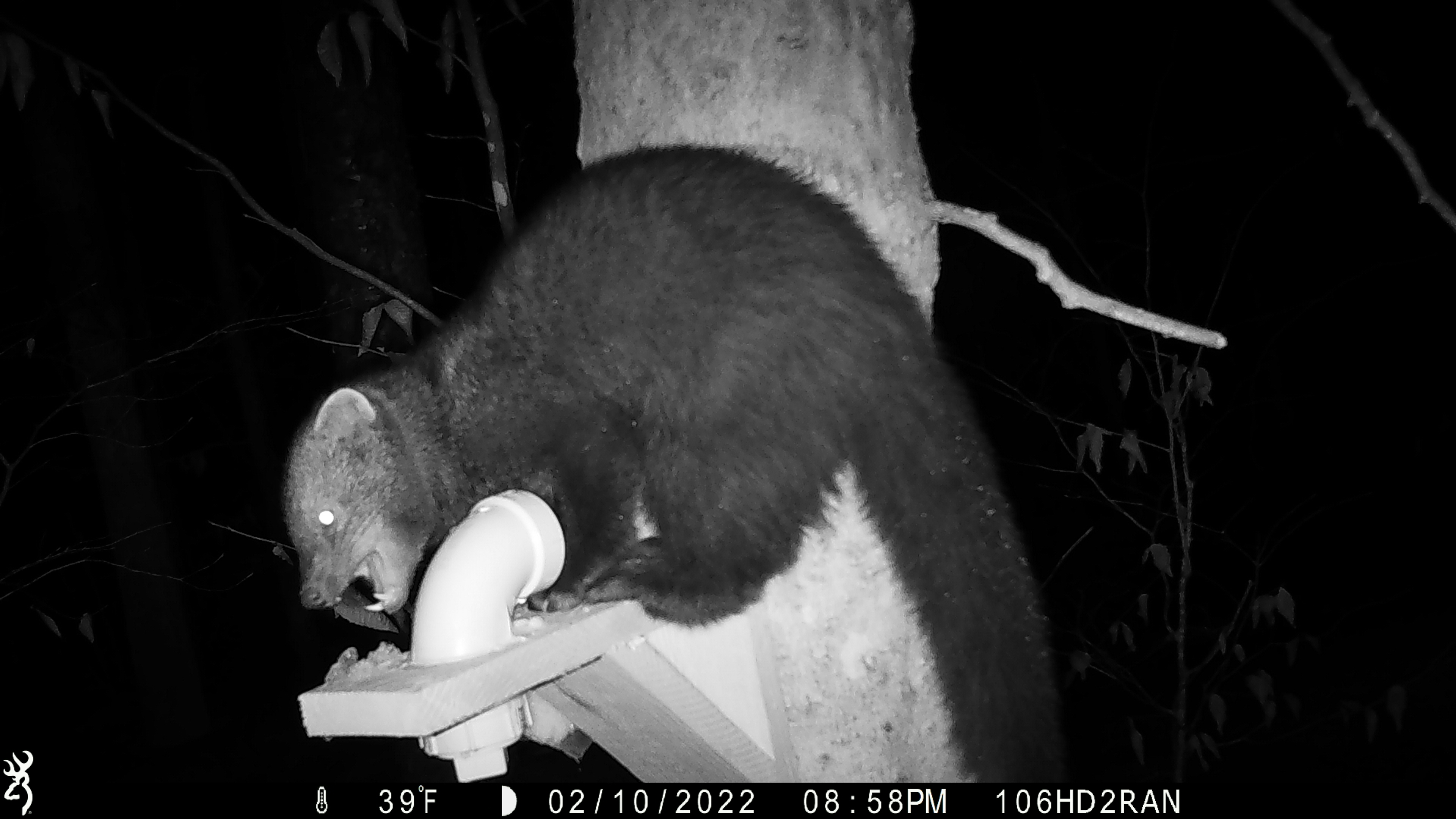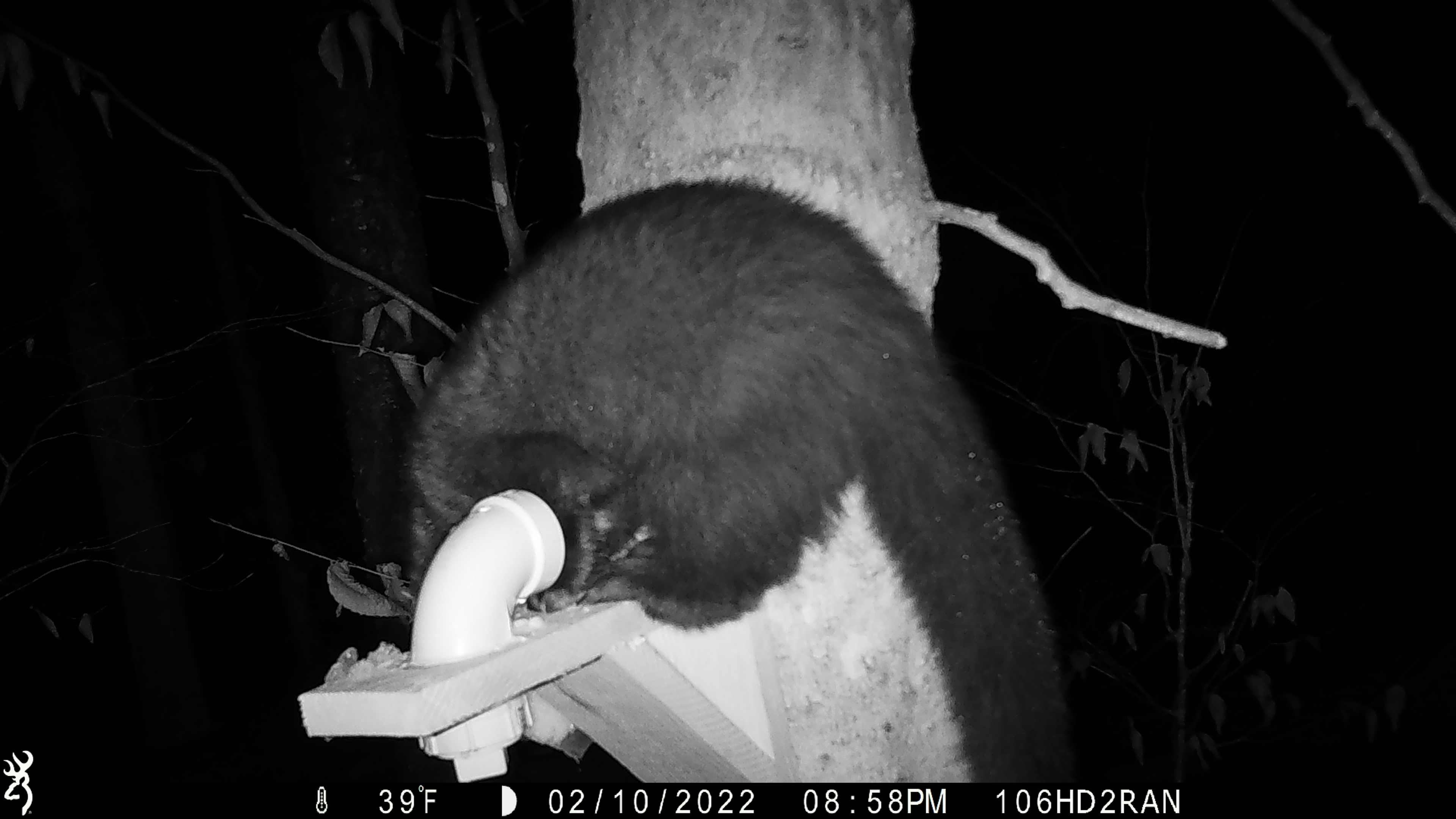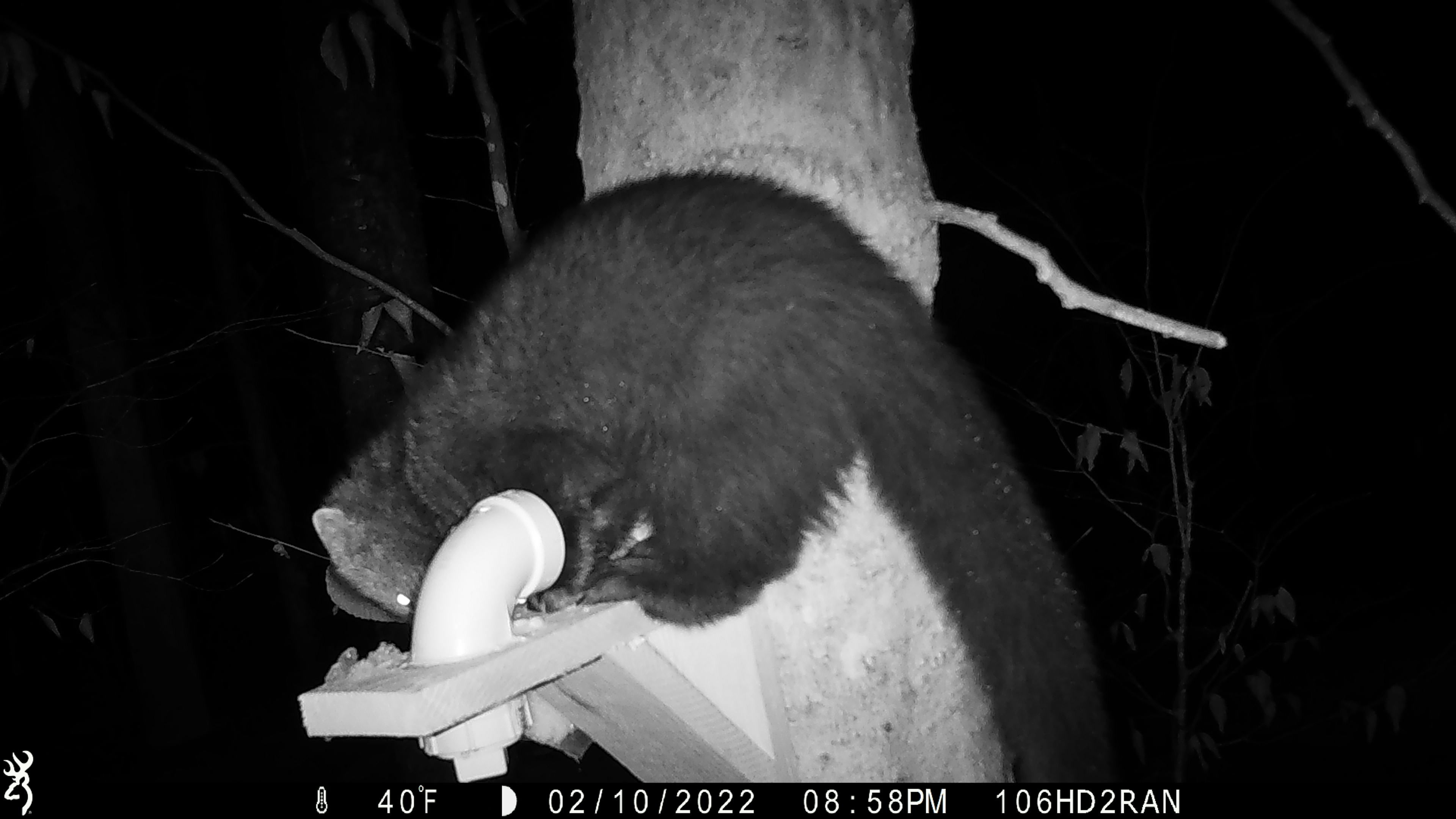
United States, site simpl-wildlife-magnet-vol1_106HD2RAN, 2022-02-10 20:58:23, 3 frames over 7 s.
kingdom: Animalia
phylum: Chordata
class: Mammalia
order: Carnivora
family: Mustelidae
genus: Pekania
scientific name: Pekania pennanti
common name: fisher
Fisher (Pekania pennanti).